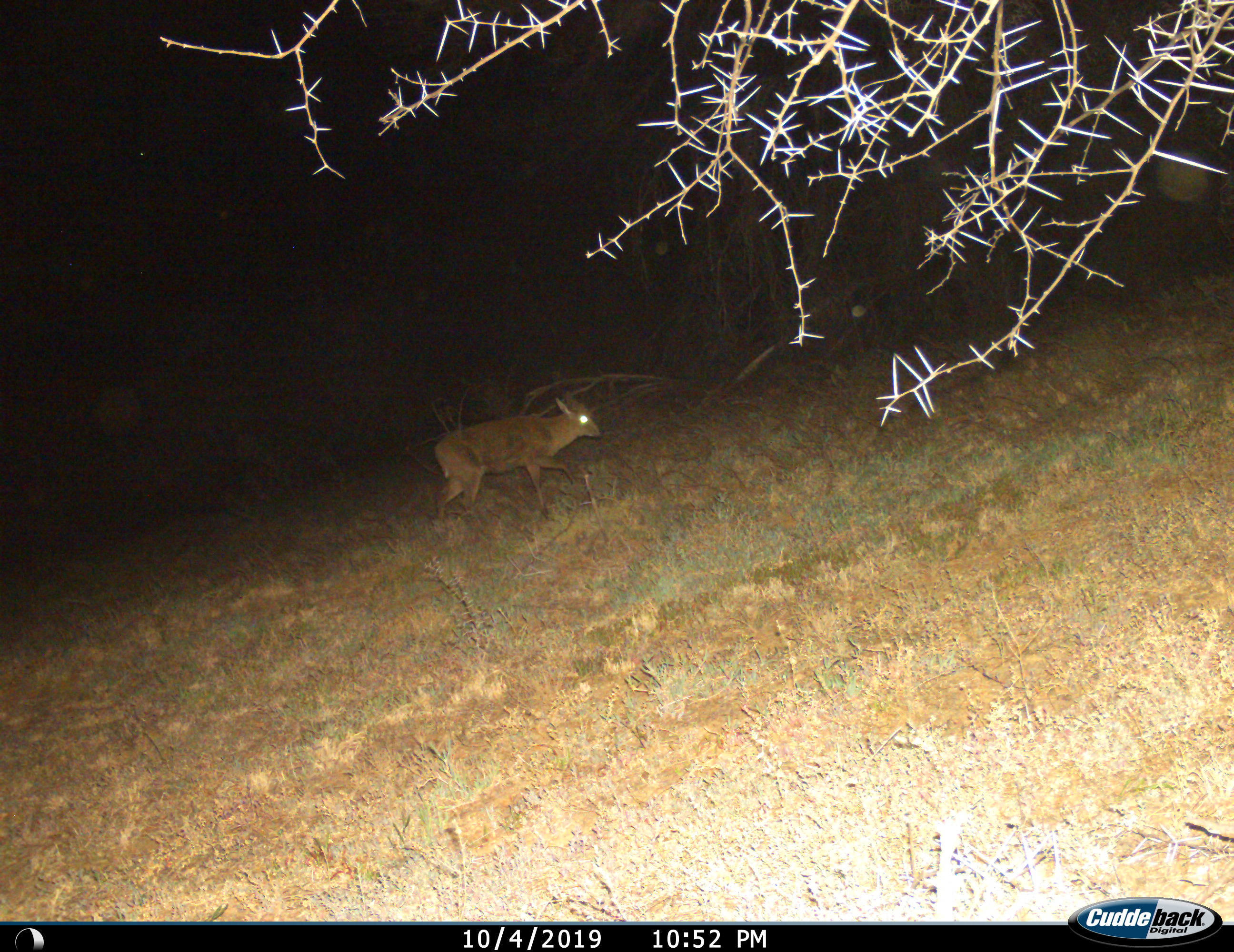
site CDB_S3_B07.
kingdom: Animalia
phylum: Chordata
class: Mammalia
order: Artiodactyla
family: Bovidae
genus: Sylvicapra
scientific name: Sylvicapra grimmia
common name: common duiker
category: duikercommongrey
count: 1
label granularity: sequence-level